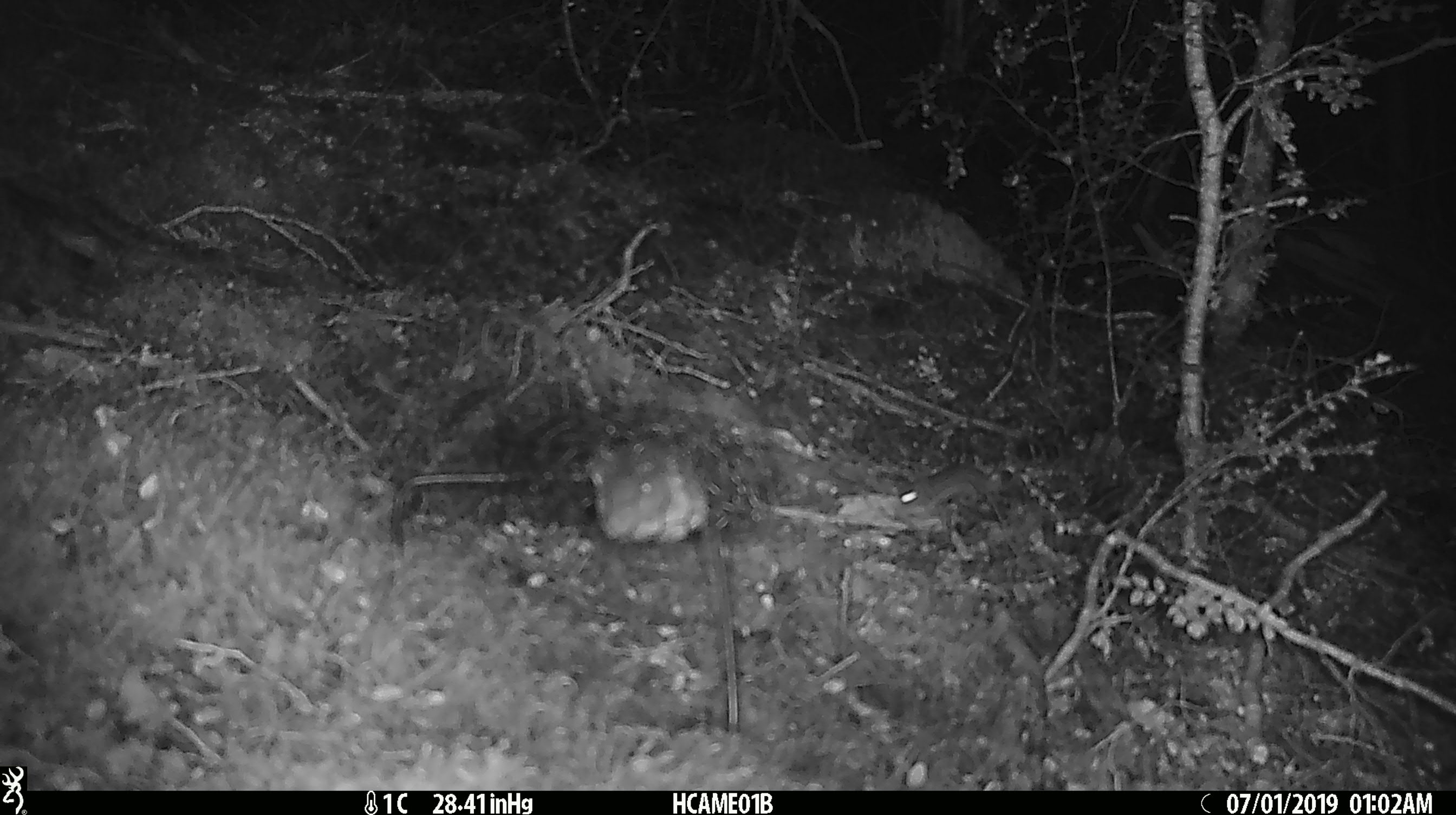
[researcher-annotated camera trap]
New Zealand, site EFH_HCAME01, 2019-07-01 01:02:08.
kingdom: Animalia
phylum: Chordata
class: Mammalia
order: Rodentia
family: Muridae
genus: Mus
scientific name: Mus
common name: mouse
Mouse (Mus).